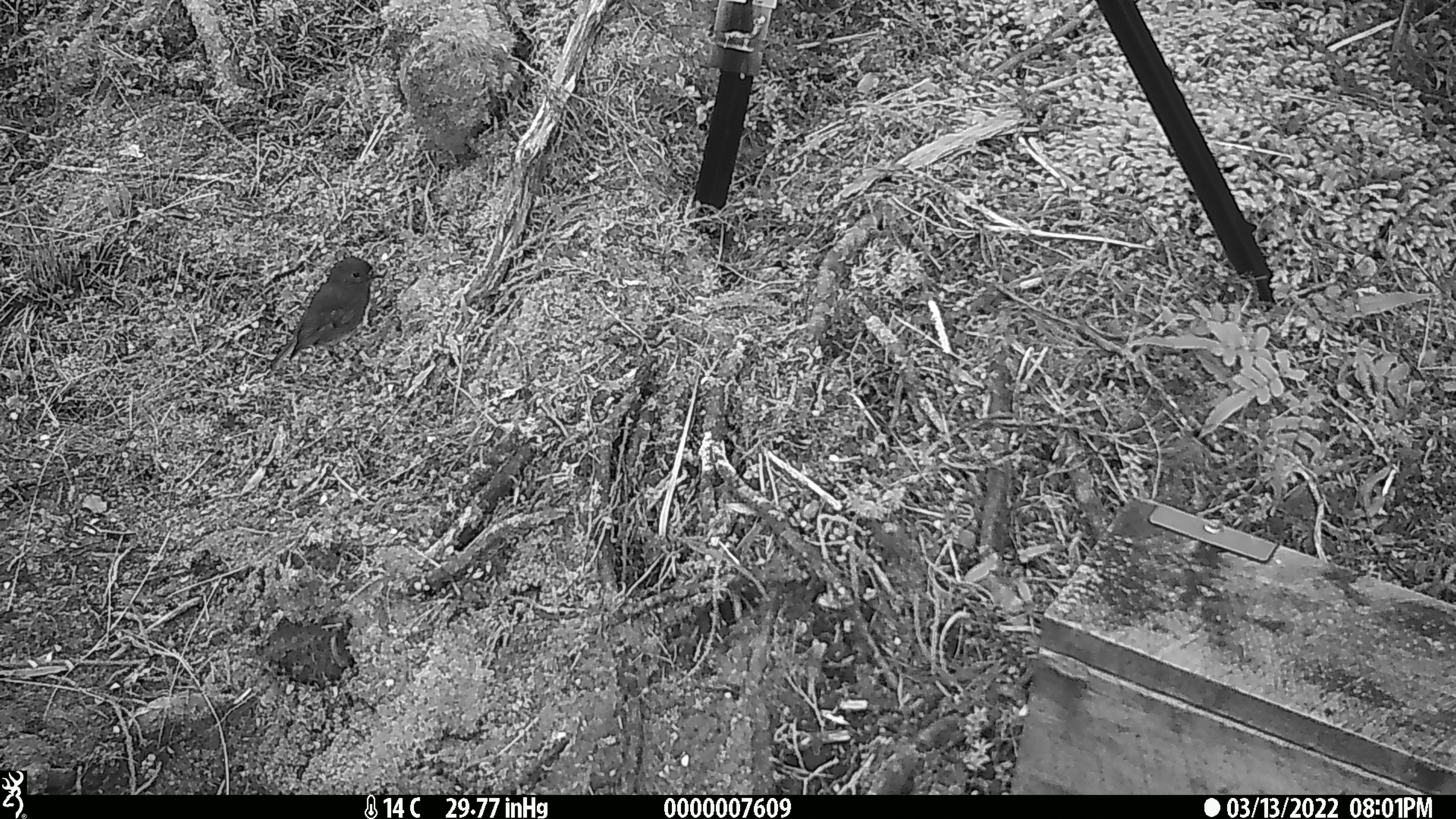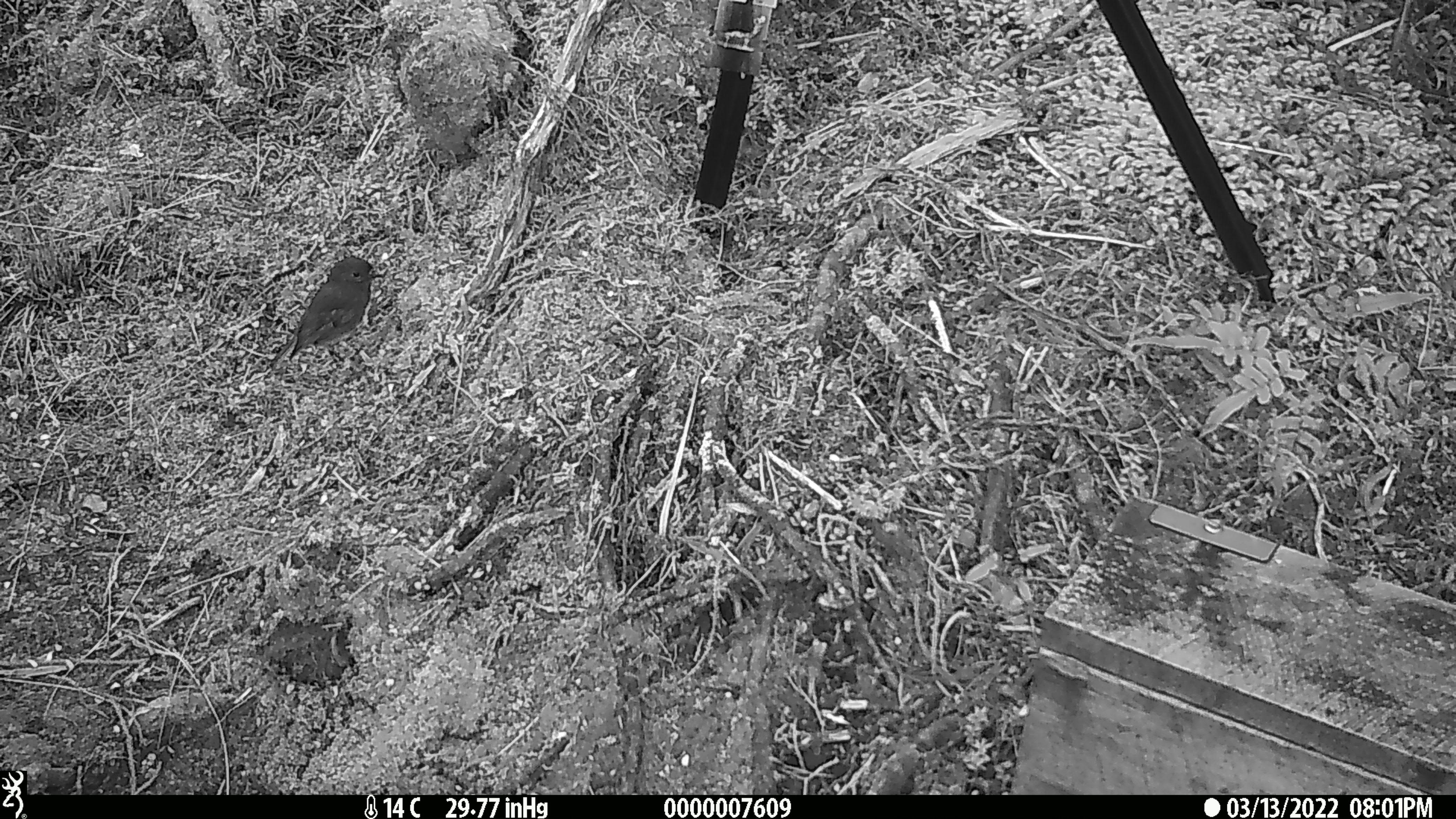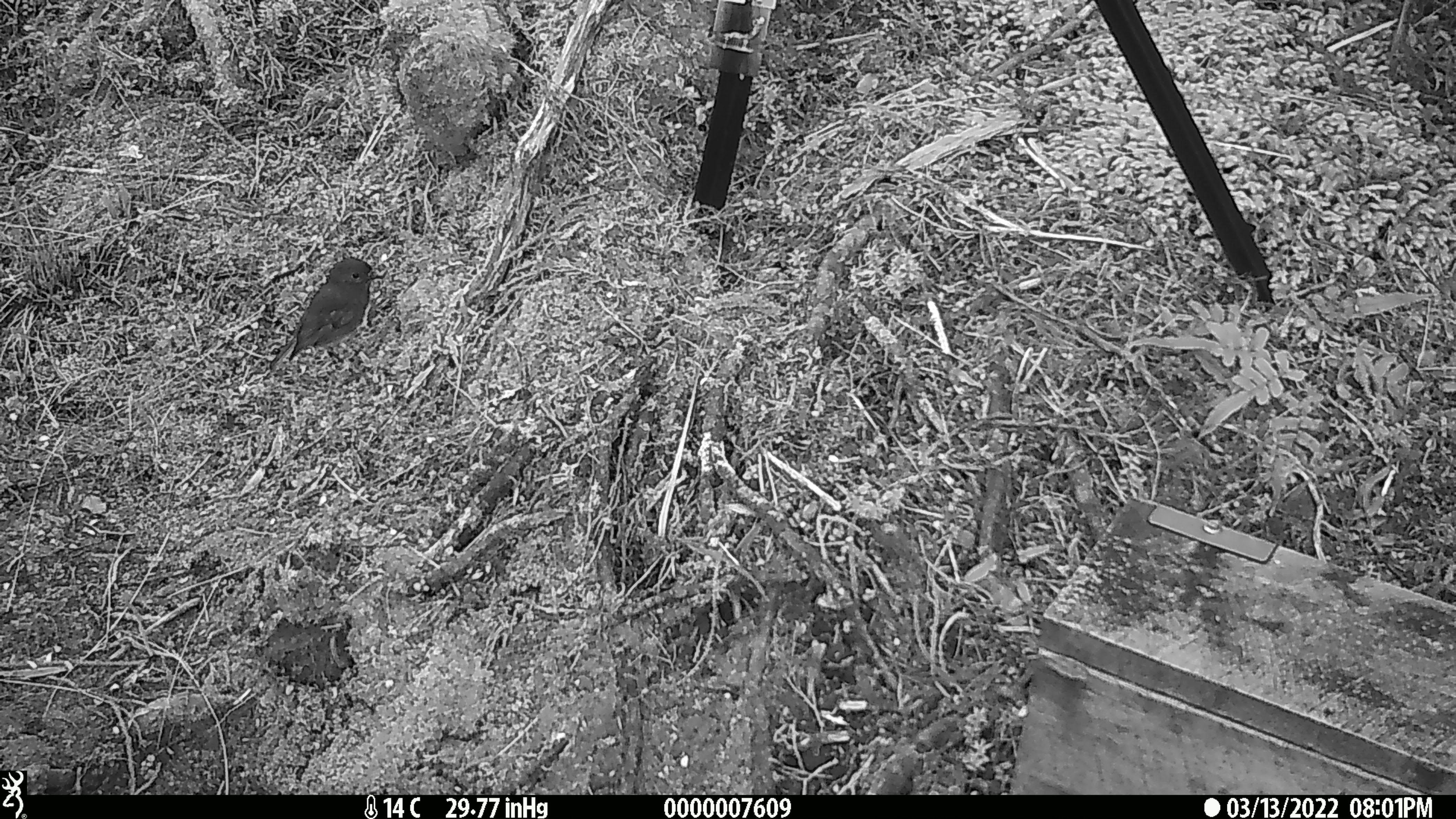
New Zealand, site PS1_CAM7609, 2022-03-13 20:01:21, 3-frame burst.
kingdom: Animalia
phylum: Chordata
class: Aves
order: Passeriformes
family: Petroicidae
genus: Petroica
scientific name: Petroica australis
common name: new zealand robin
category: robin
Robin (new zealand robin) (Petroica australis).